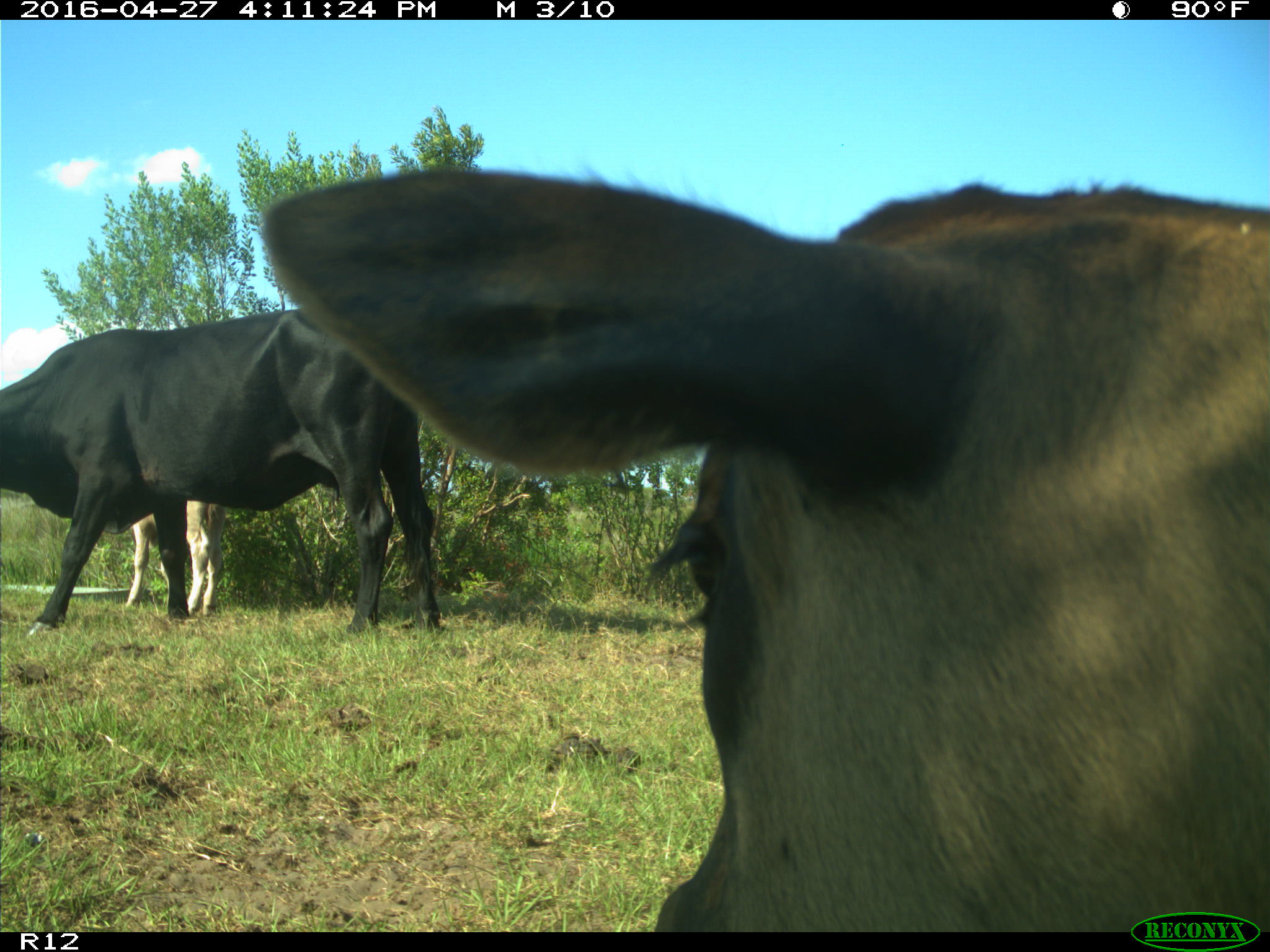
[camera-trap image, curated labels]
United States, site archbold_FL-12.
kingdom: Animalia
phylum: Chordata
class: Mammalia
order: Artiodactyla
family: Bovidae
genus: Bos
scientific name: Bos taurus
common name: domestic cow